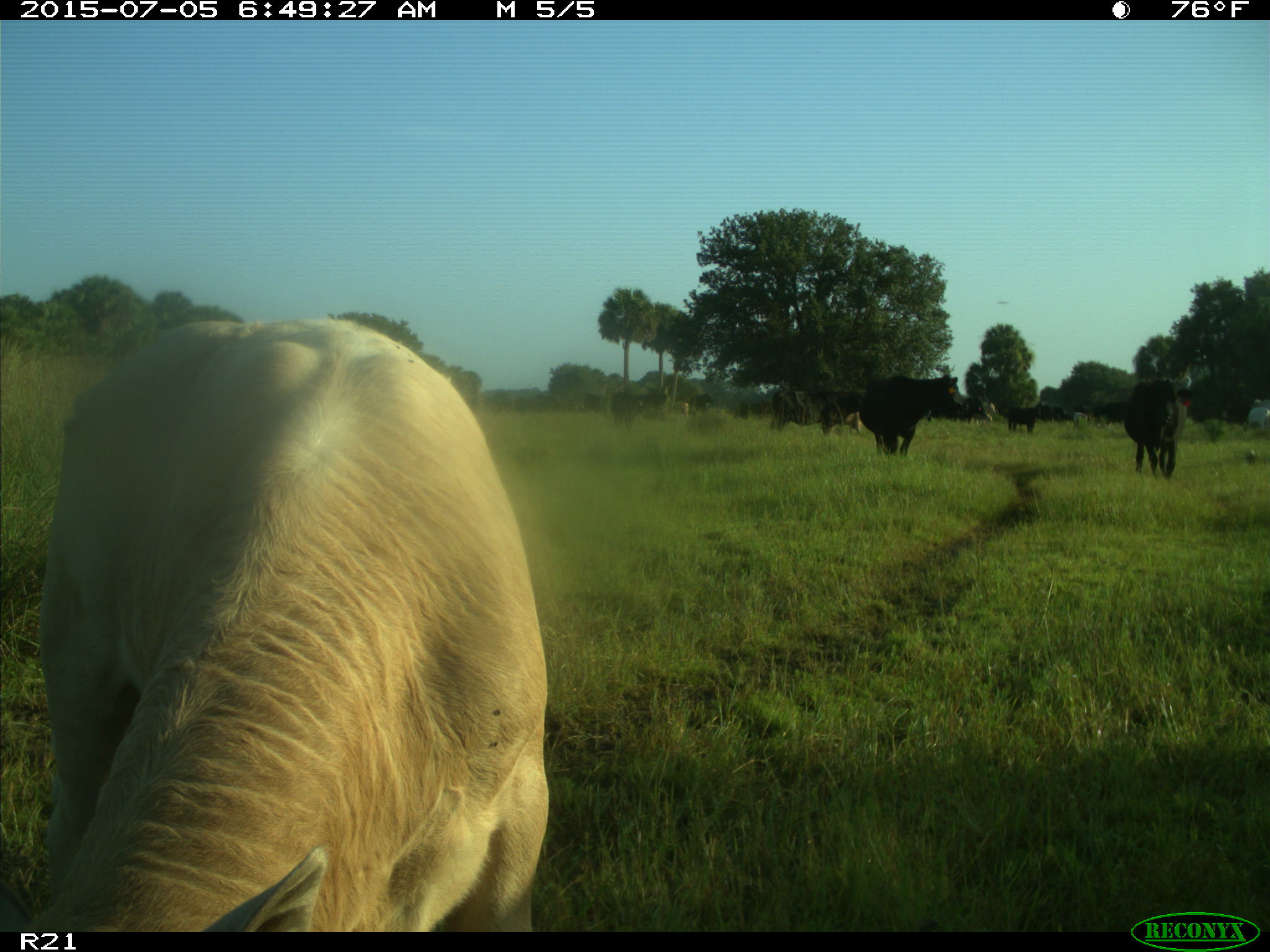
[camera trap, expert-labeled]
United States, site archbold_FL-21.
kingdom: Animalia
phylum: Chordata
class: Mammalia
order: Artiodactyla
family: Bovidae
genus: Bos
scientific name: Bos taurus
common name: domestic cow